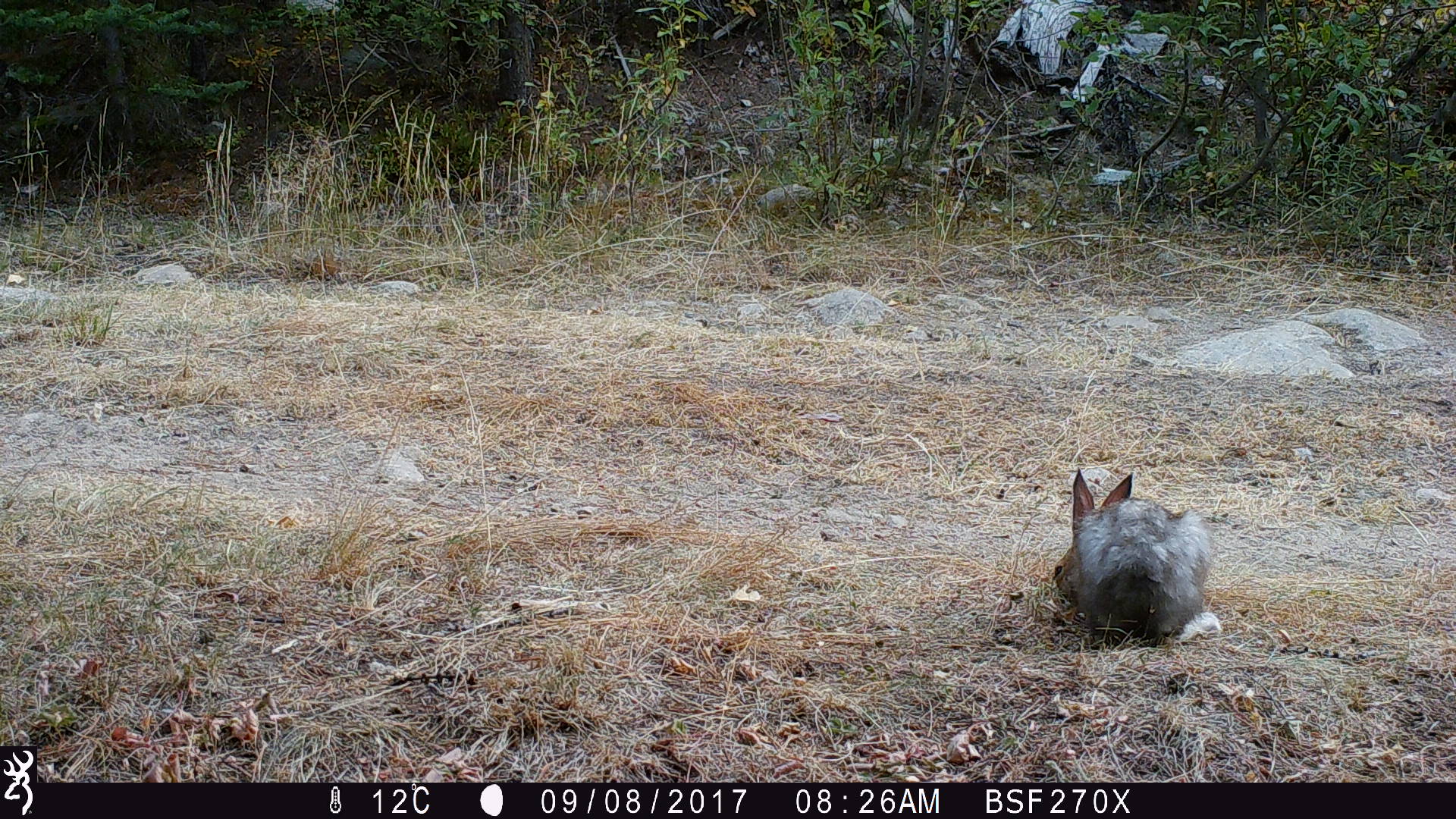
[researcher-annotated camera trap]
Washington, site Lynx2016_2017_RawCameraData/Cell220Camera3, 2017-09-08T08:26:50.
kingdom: Animalia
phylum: Chordata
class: Mammalia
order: Lagomorpha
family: Leporidae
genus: Lepus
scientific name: Lepus americanus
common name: snowshoe hare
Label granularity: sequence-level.